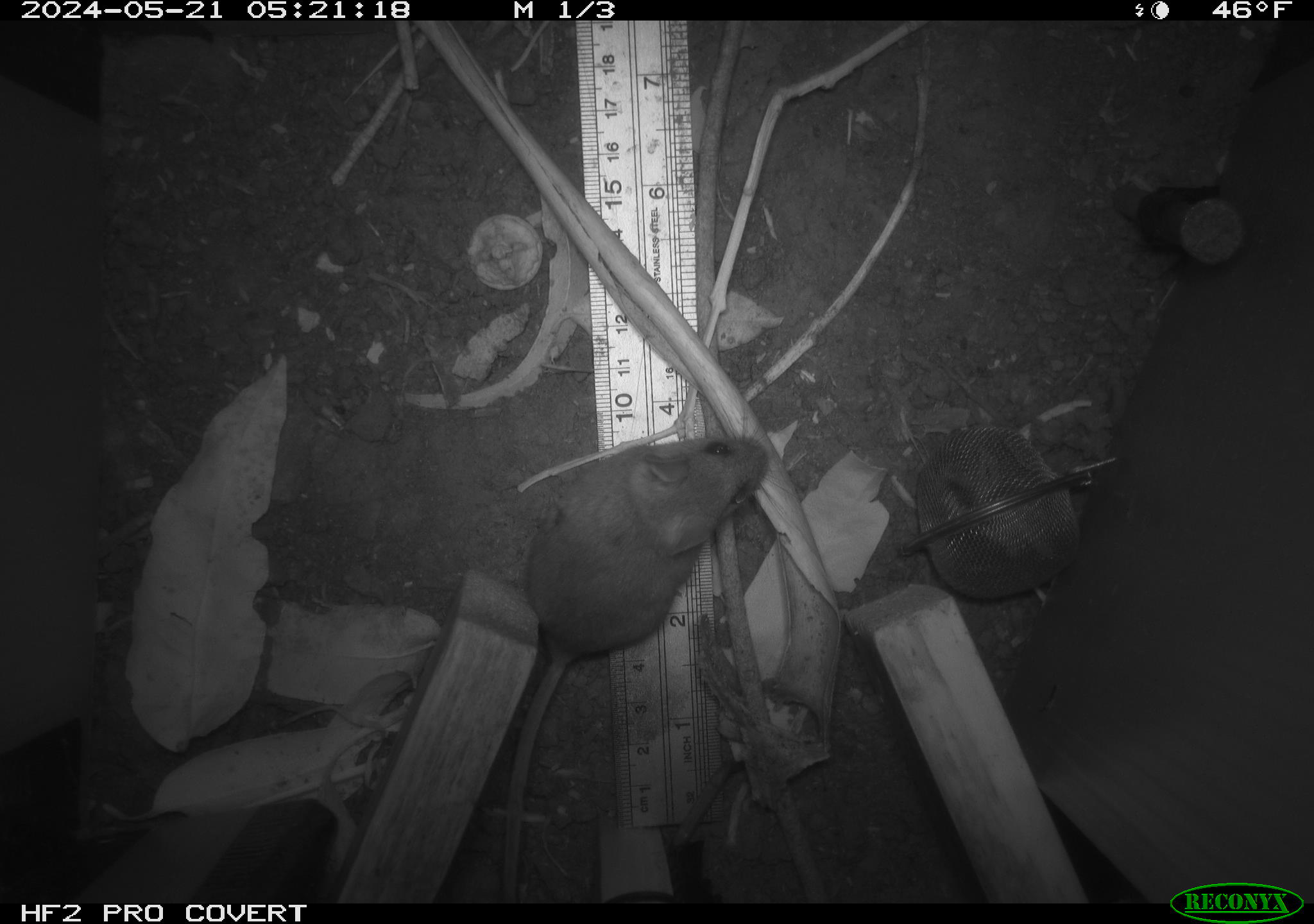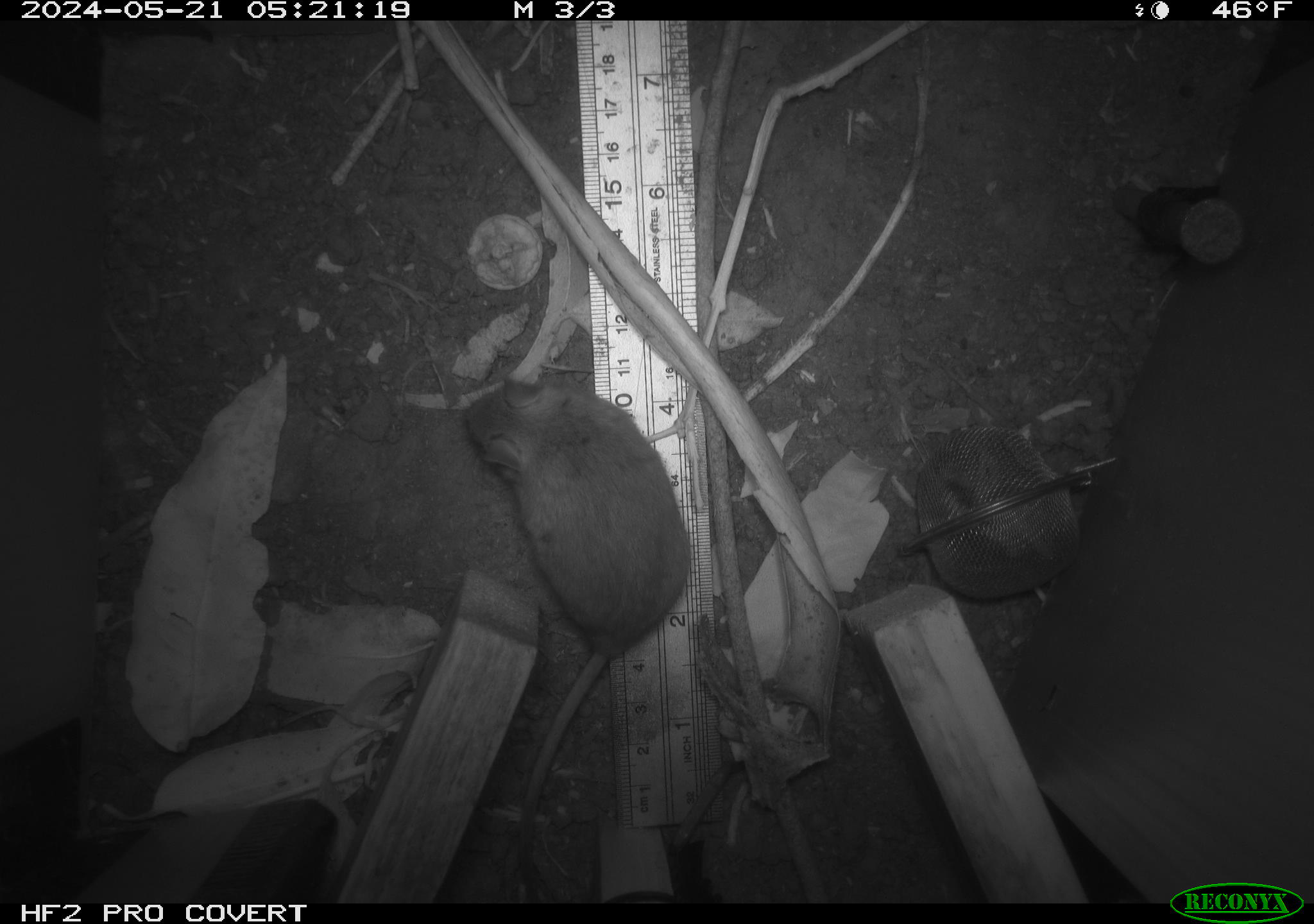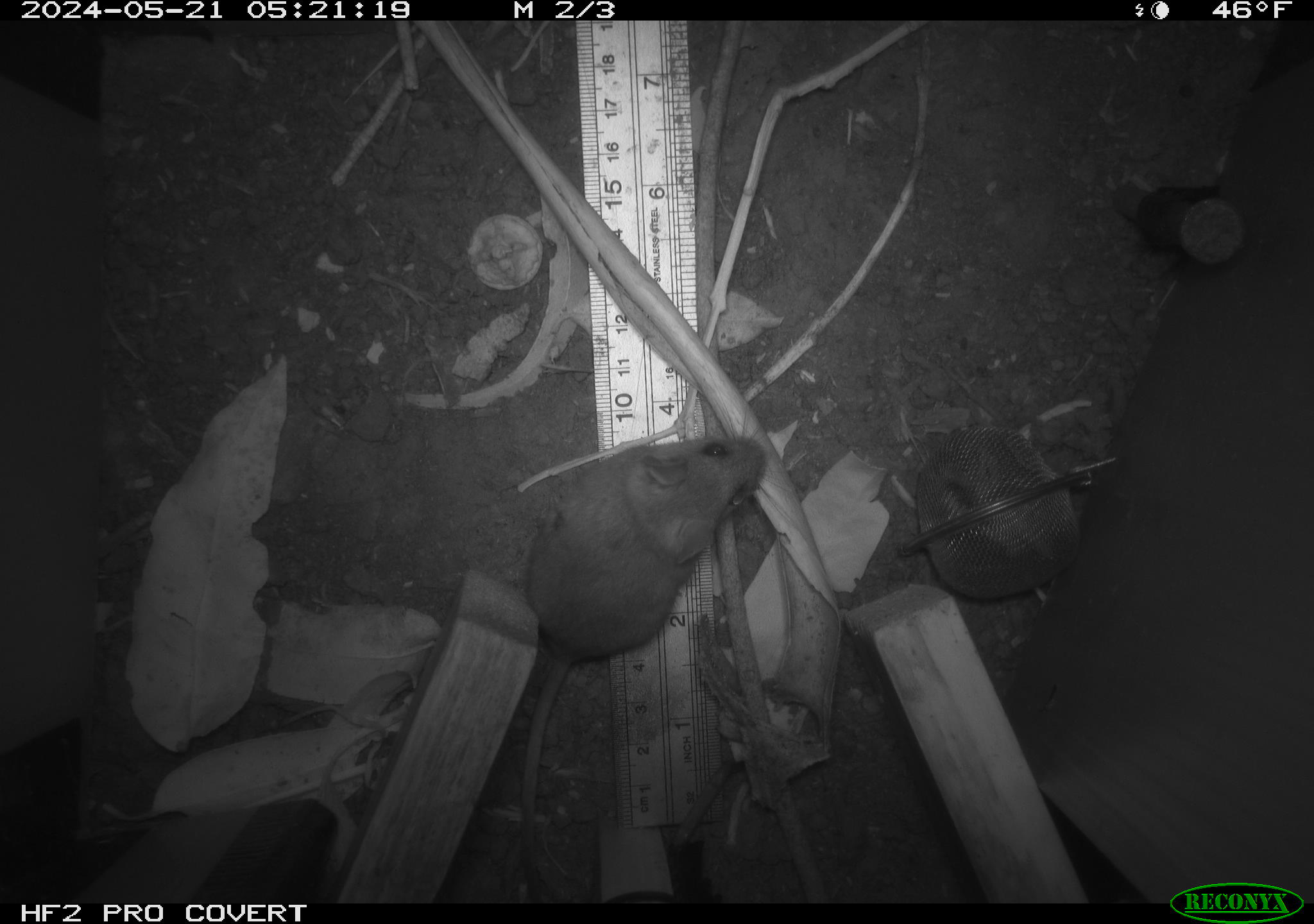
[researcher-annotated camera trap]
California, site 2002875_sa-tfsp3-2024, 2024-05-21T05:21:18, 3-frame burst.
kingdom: Animalia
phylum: Chordata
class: Mammalia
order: Rodentia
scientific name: Rodentia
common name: rodent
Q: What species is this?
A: Rodent (Rodentia).